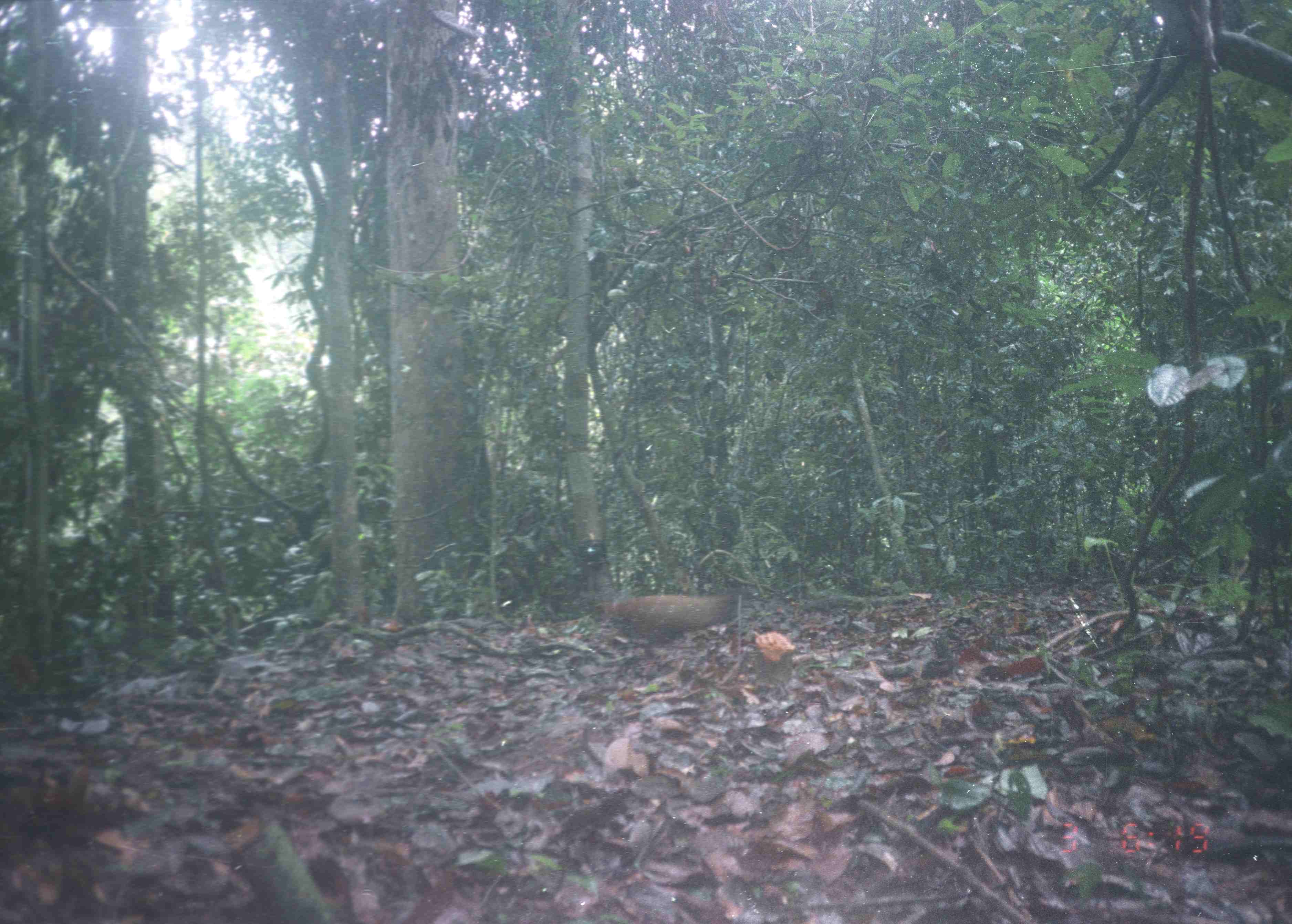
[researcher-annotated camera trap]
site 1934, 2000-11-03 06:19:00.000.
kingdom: Animalia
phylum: Chordata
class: Aves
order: Galliformes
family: Phasianidae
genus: Argusianus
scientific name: Argusianus argus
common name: great argus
Argusianus argus (great argus), count 1.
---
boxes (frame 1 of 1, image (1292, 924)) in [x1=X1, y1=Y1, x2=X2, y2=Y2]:
argusianus argus: [x1=594, y1=590, x2=740, y2=656]